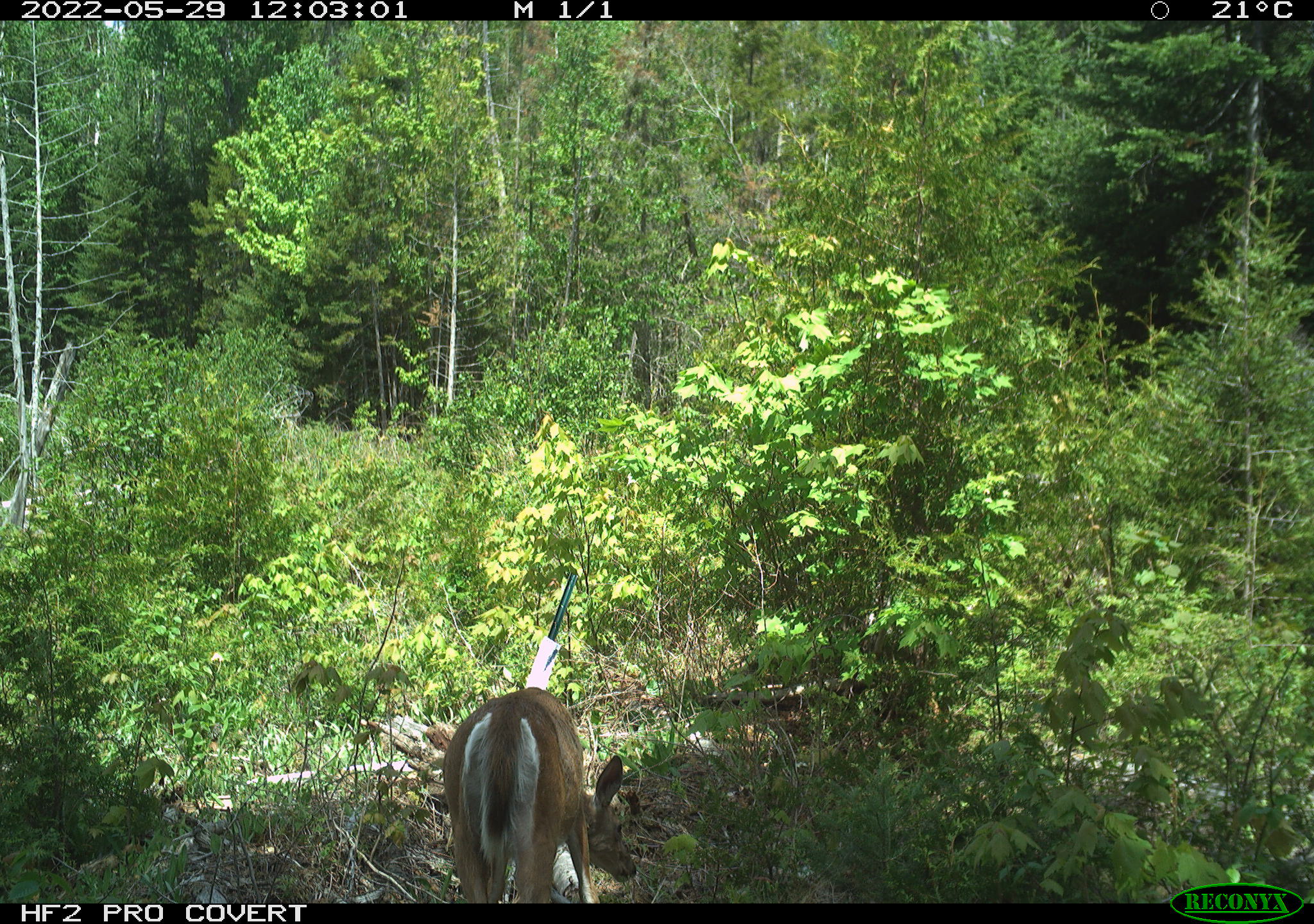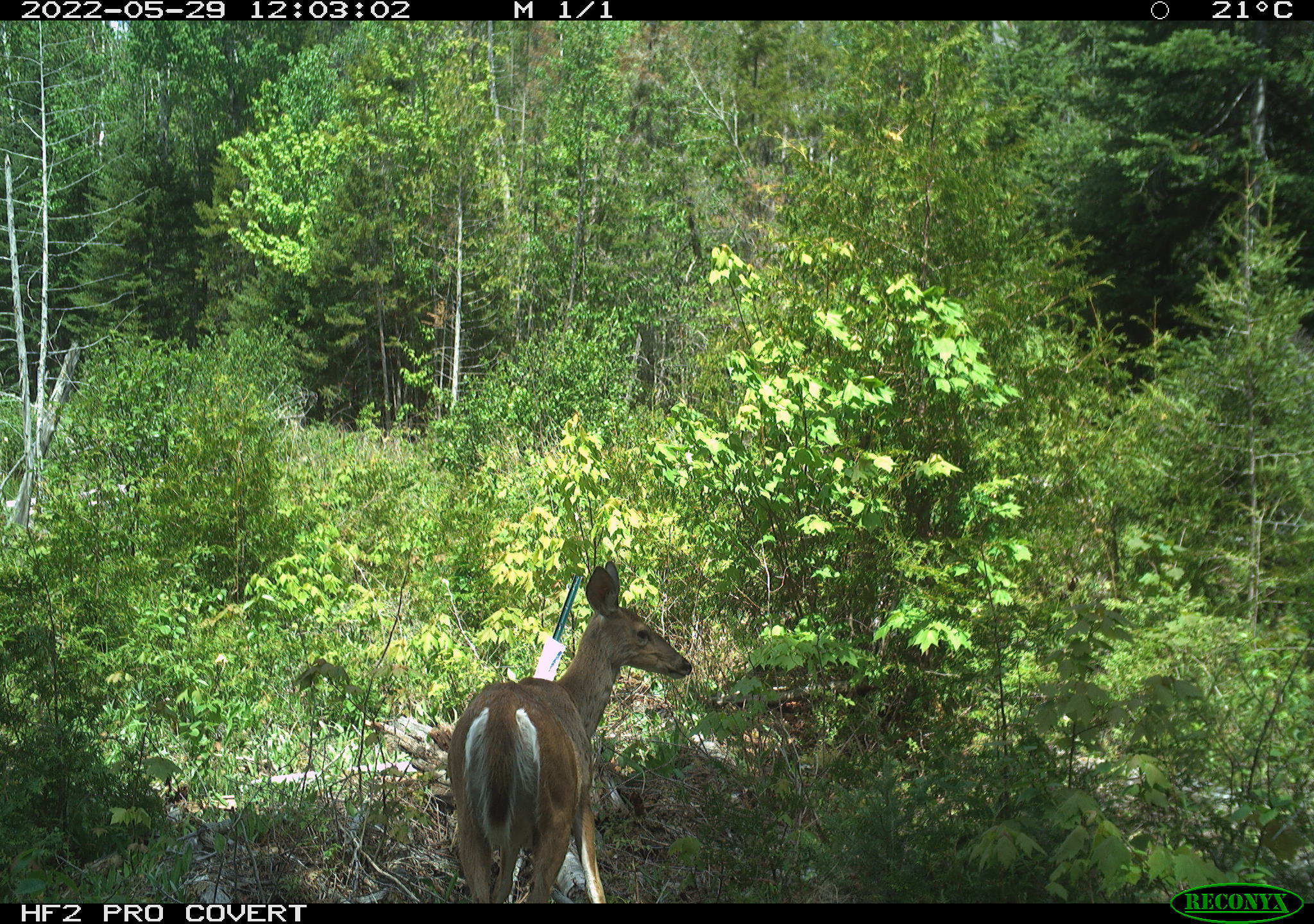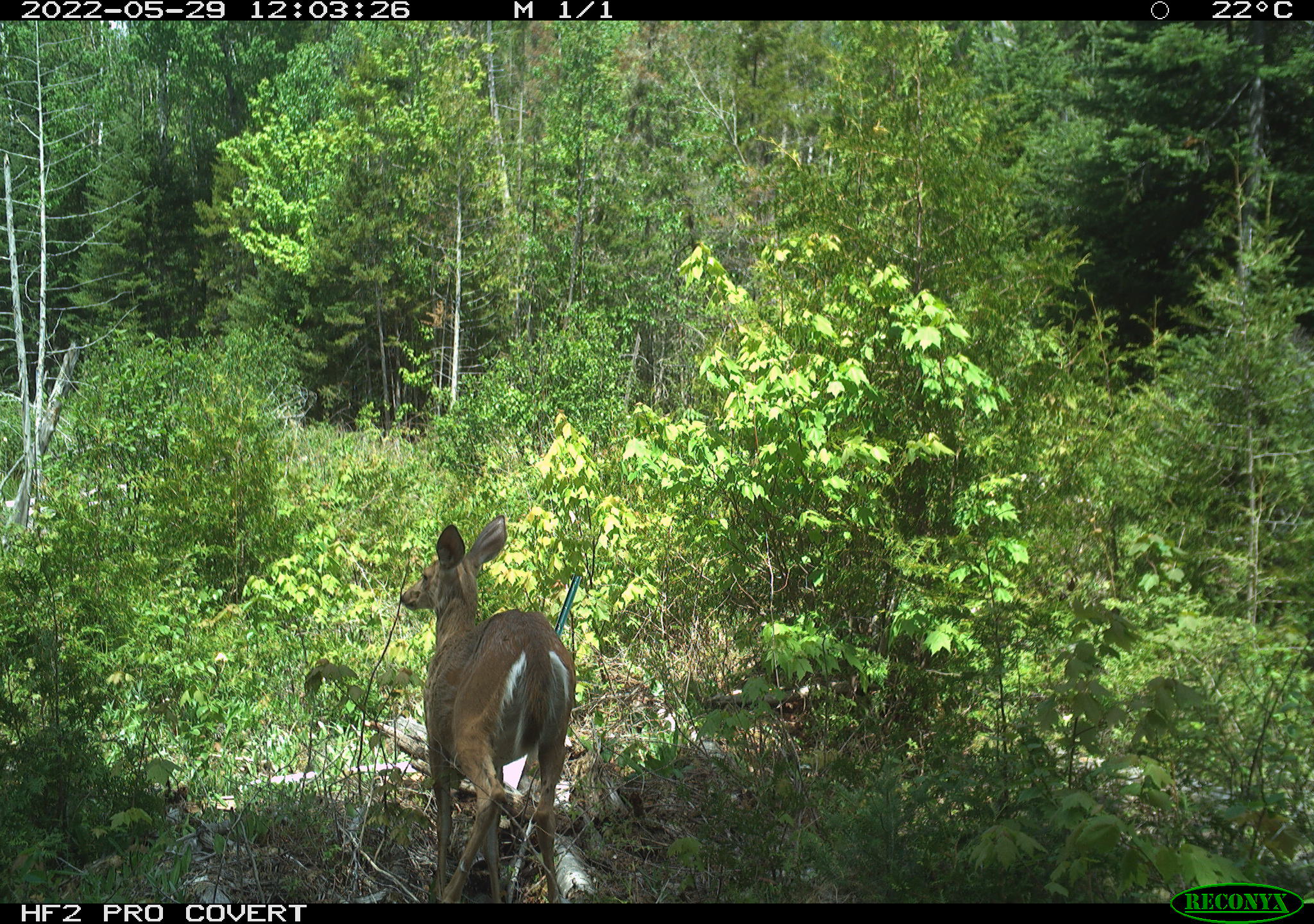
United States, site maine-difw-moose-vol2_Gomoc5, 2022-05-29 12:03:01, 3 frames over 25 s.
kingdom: Animalia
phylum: Chordata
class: Mammalia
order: Artiodactyla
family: Cervidae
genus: Odocoileus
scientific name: Odocoileus virginianus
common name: white-tailed deer